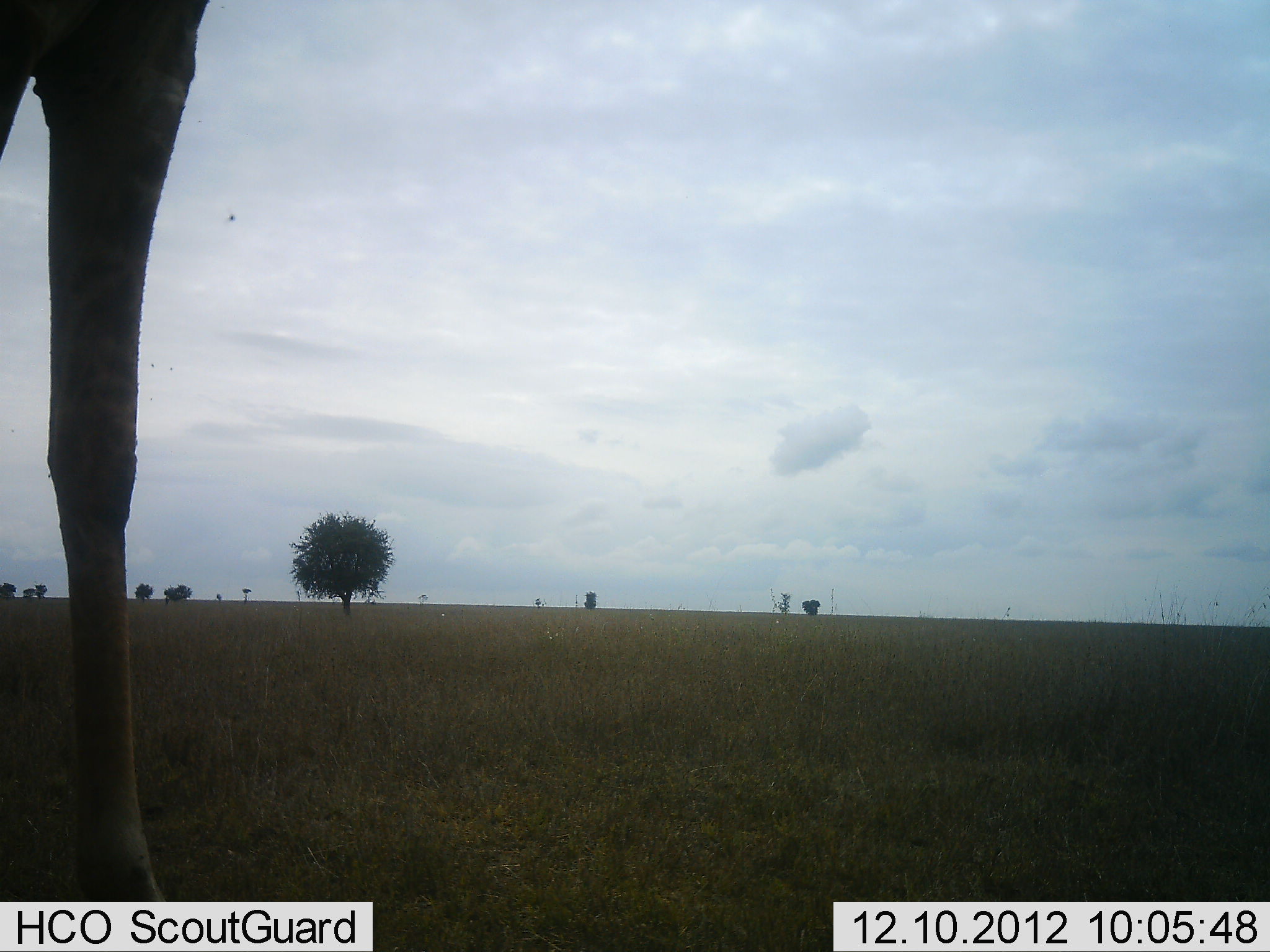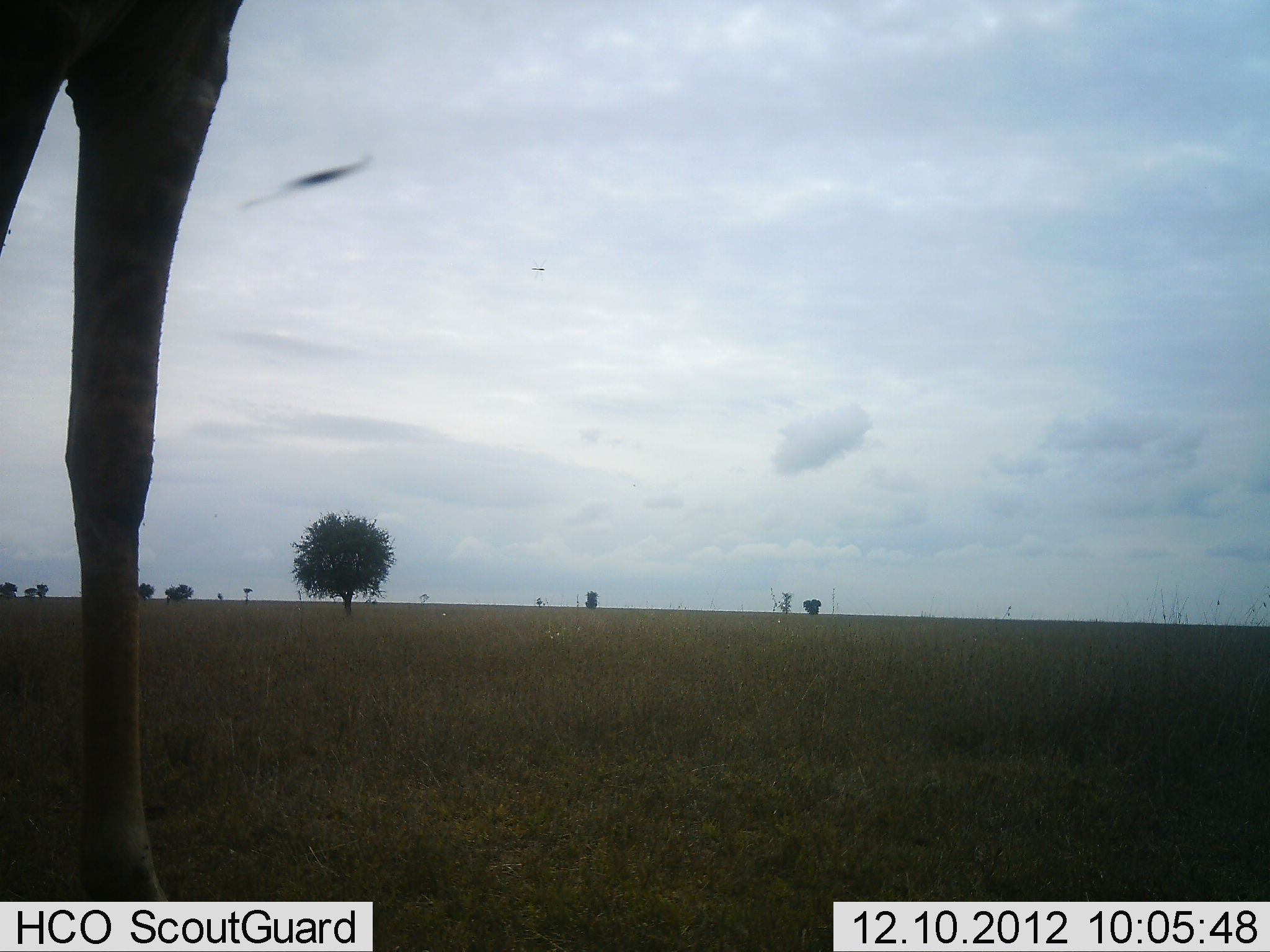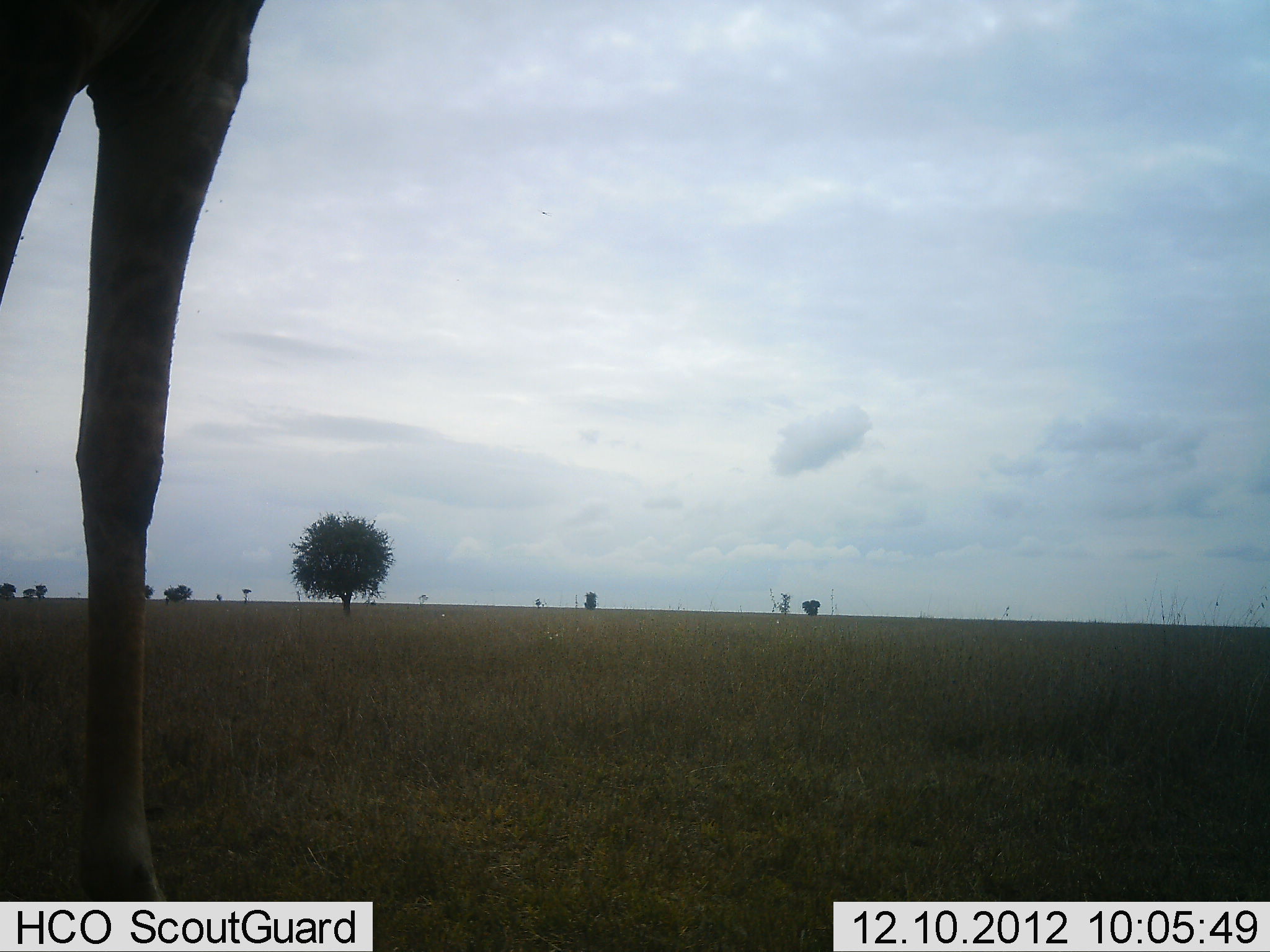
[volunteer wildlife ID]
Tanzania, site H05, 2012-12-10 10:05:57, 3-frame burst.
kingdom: Animalia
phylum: Chordata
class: Mammalia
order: Artiodactyla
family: Giraffidae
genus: Giraffa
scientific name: Giraffa camelopardalis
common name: giraffe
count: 1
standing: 92%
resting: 0%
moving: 8%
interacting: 0%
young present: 0%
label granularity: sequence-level